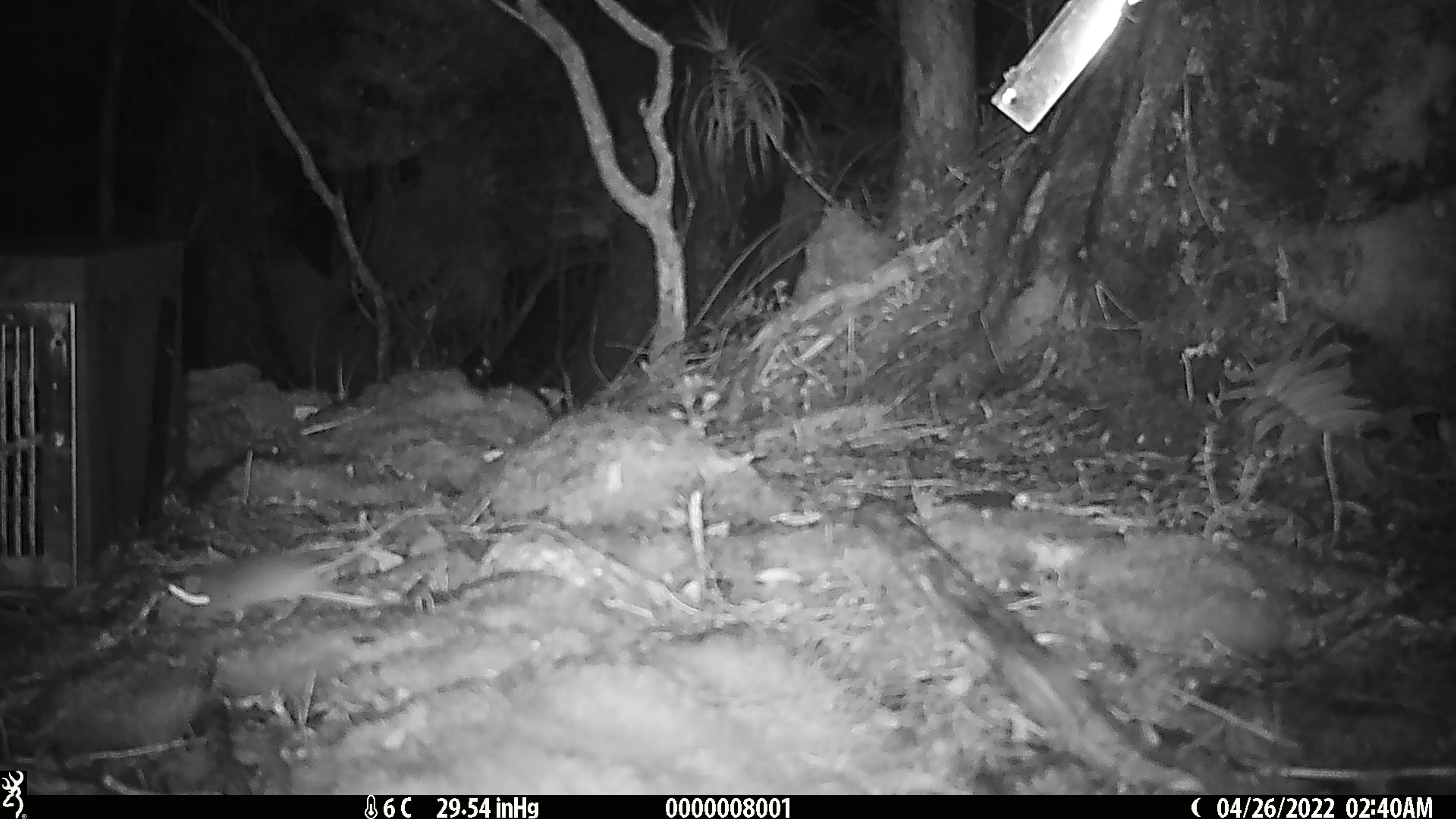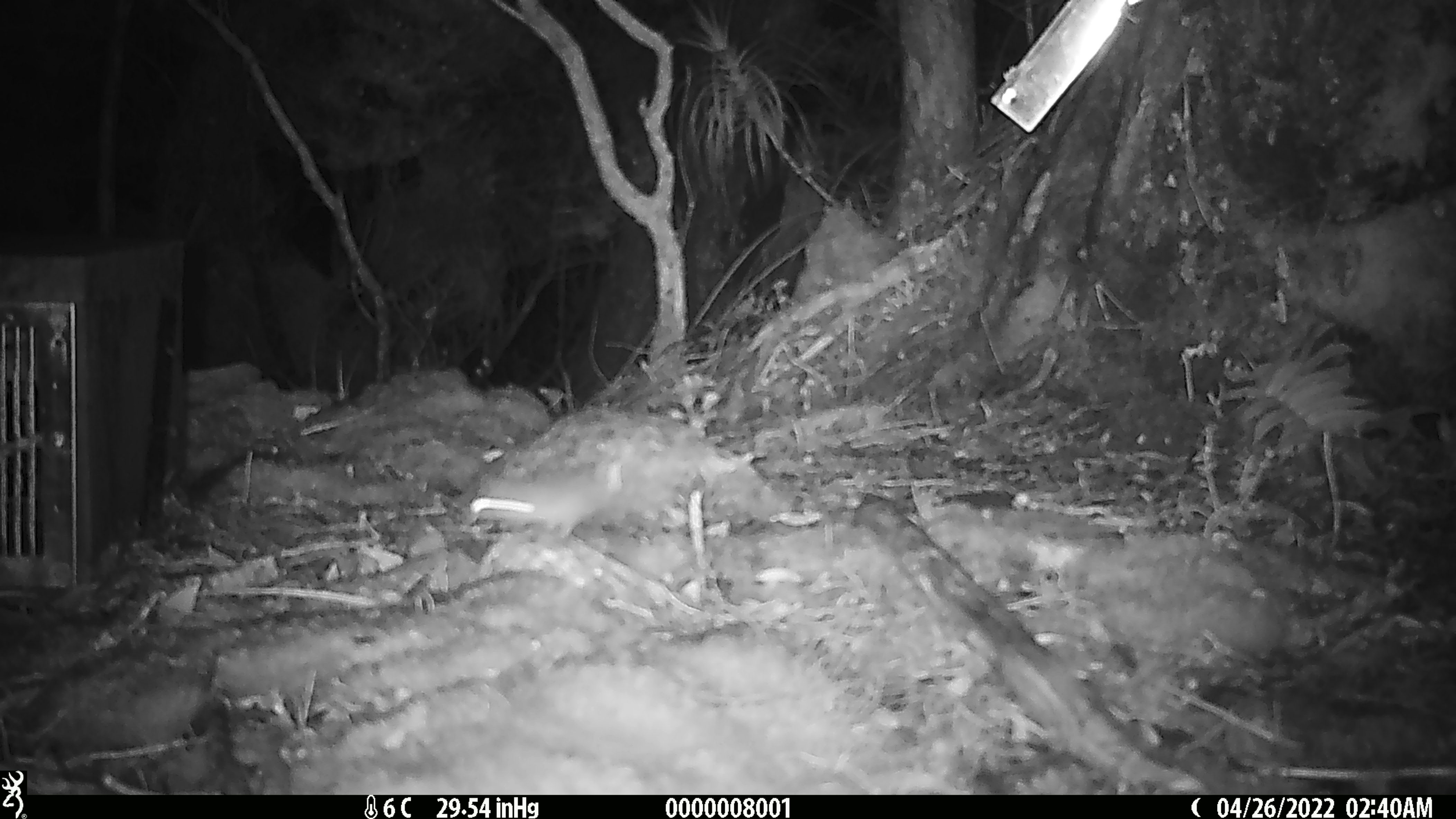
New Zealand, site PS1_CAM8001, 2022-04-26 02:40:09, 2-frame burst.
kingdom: Animalia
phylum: Chordata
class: Mammalia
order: Rodentia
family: Muridae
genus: Mus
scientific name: Mus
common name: mouse